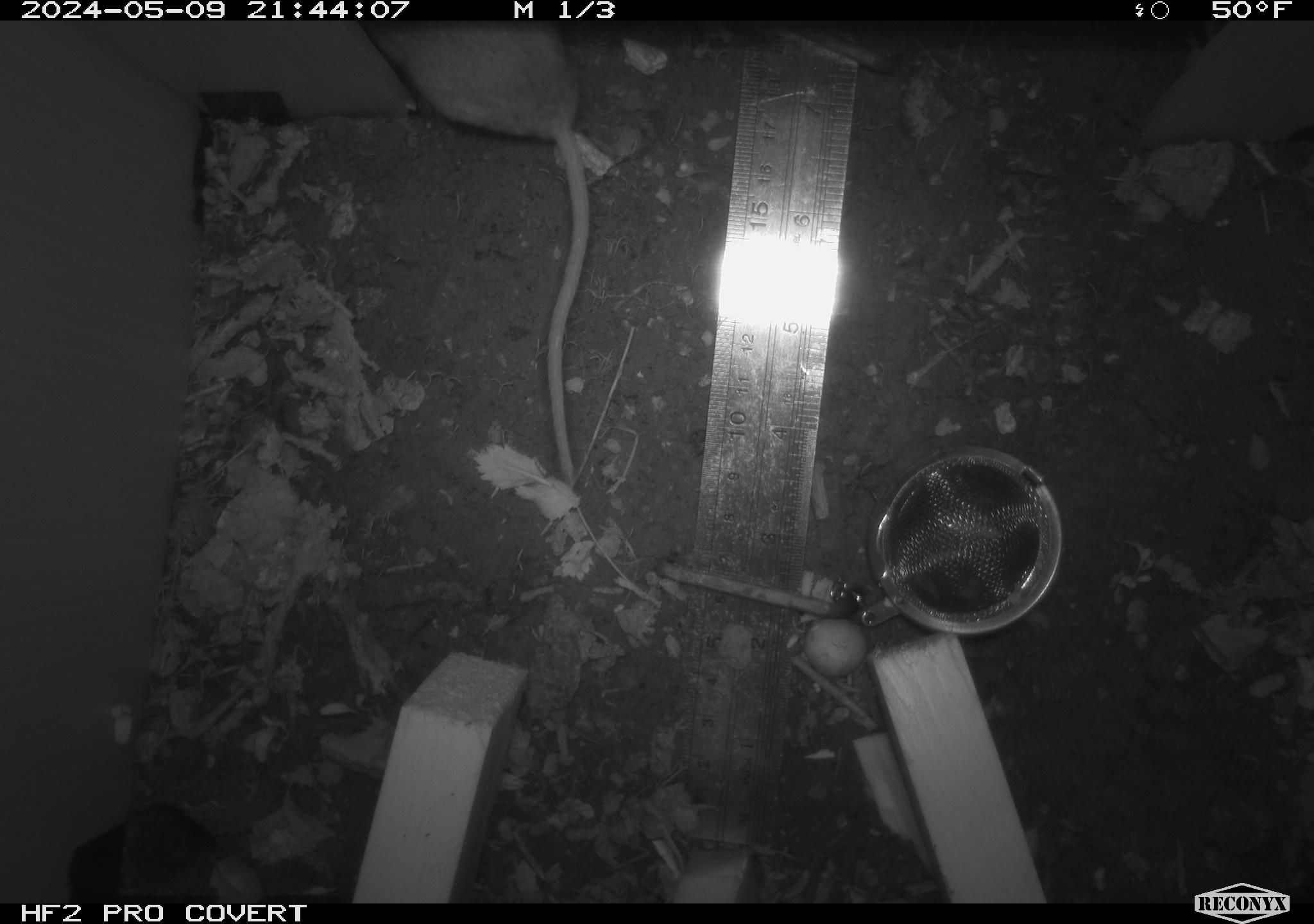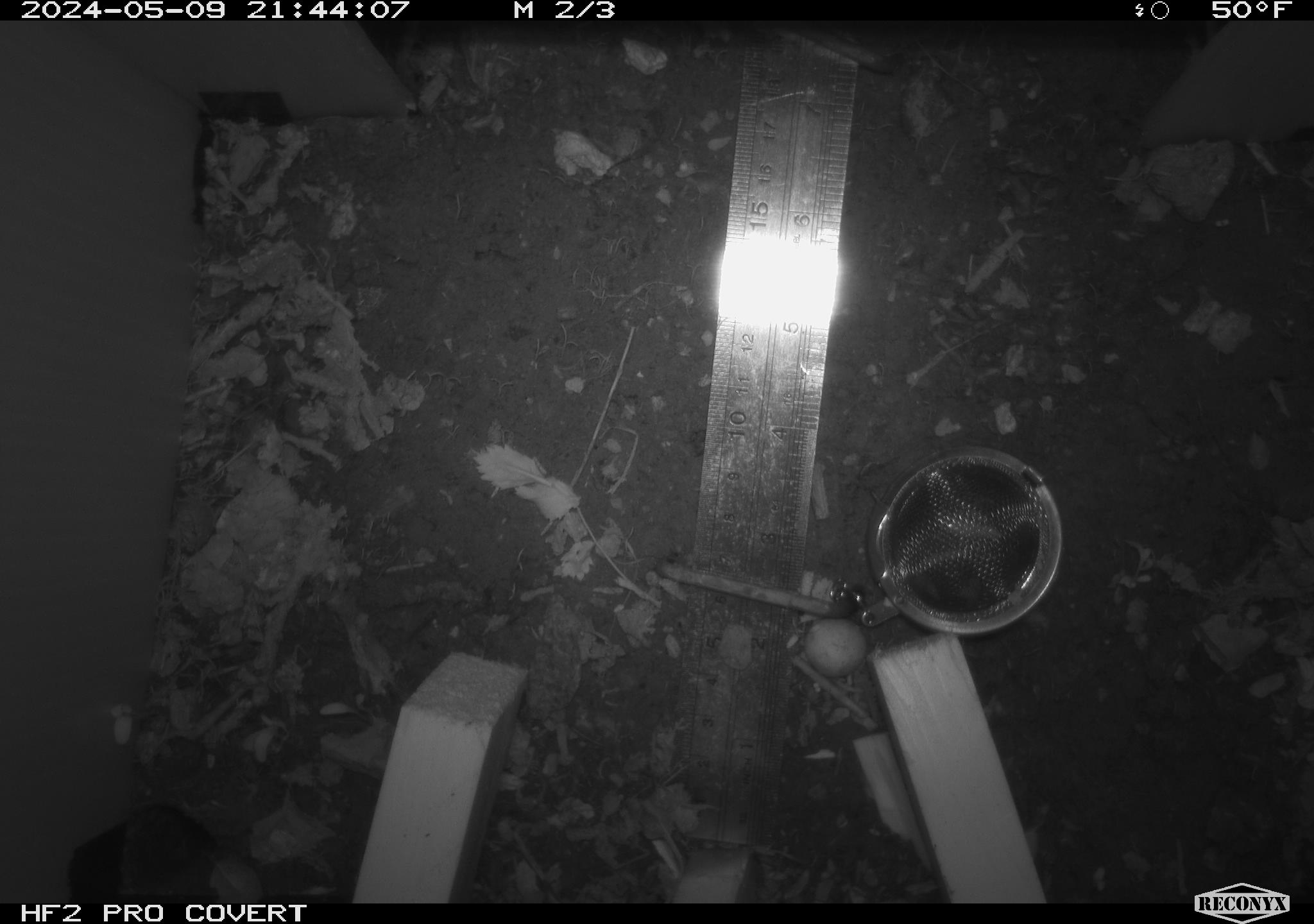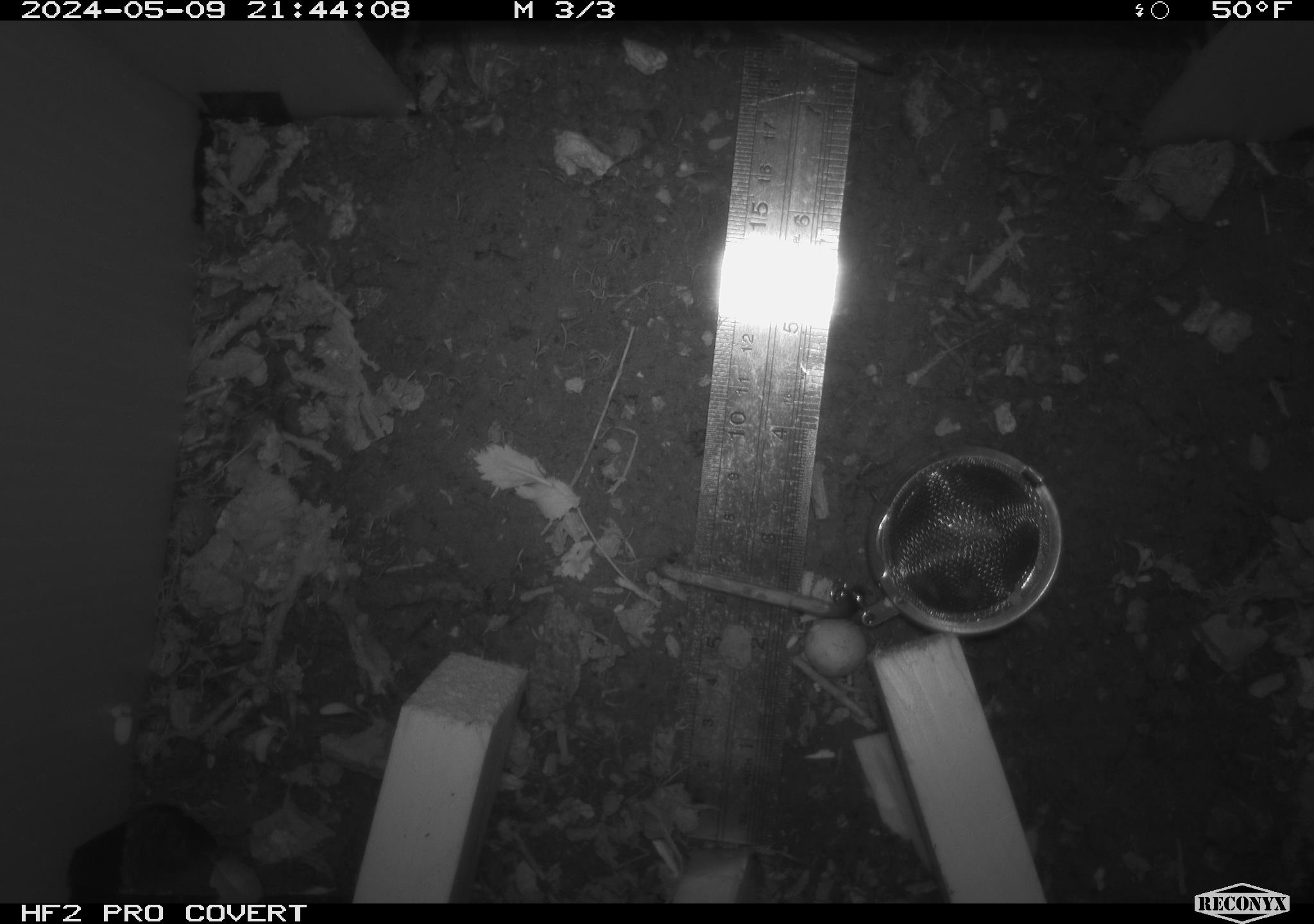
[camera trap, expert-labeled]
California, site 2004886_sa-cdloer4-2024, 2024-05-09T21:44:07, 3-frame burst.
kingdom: Animalia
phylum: Chordata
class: Mammalia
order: Rodentia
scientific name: Rodentia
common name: mouse species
Mouse species (Rodentia).